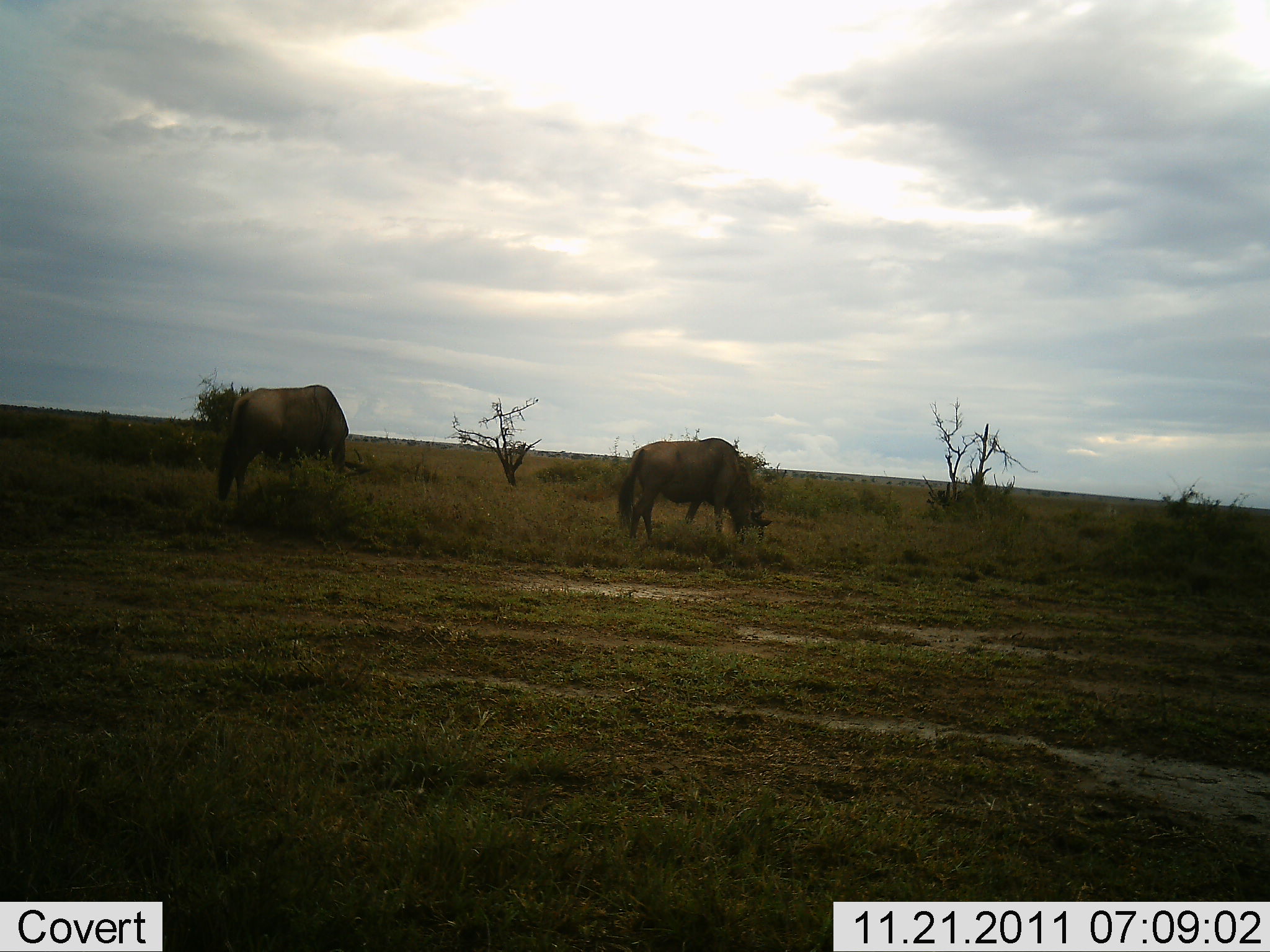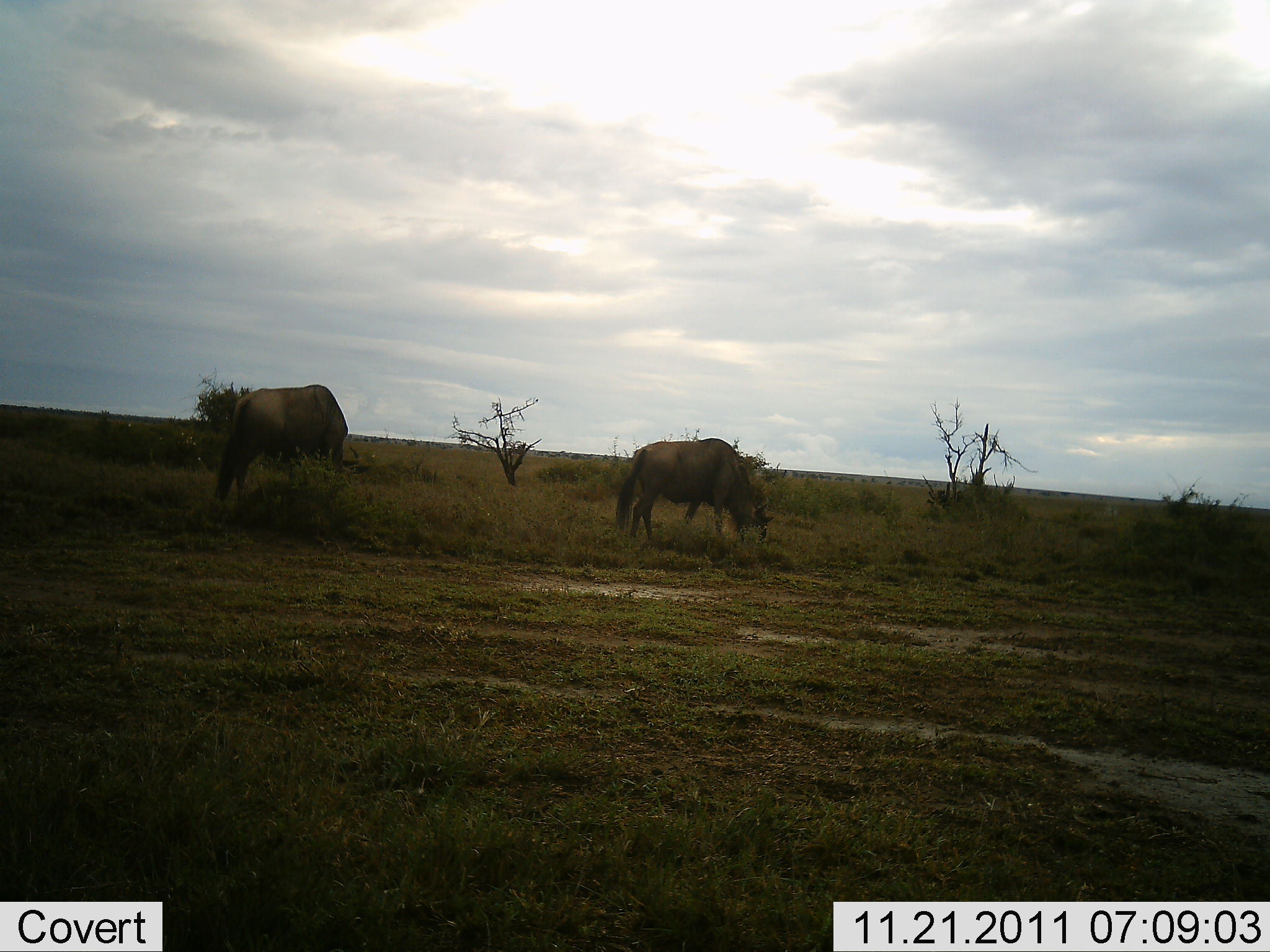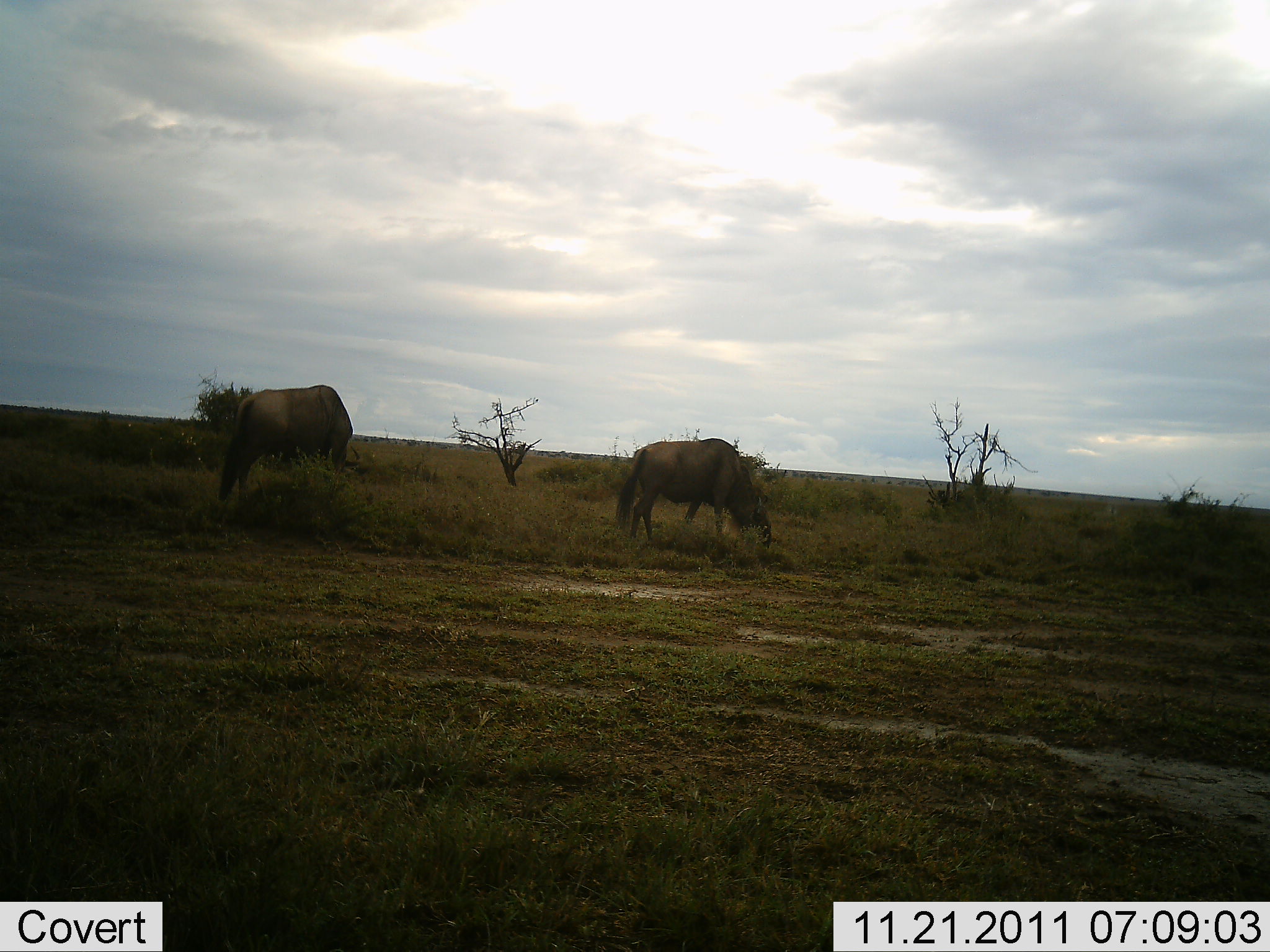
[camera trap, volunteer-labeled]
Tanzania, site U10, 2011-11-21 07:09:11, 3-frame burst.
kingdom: Animalia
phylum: Chordata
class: Mammalia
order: Artiodactyla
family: Bovidae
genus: Connochaetes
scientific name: Connochaetes taurinus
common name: blue wildebeest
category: wildebeest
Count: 2.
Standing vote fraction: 40%.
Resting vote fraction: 0%.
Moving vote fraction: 0%.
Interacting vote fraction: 0%.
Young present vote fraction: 0%.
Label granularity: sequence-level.